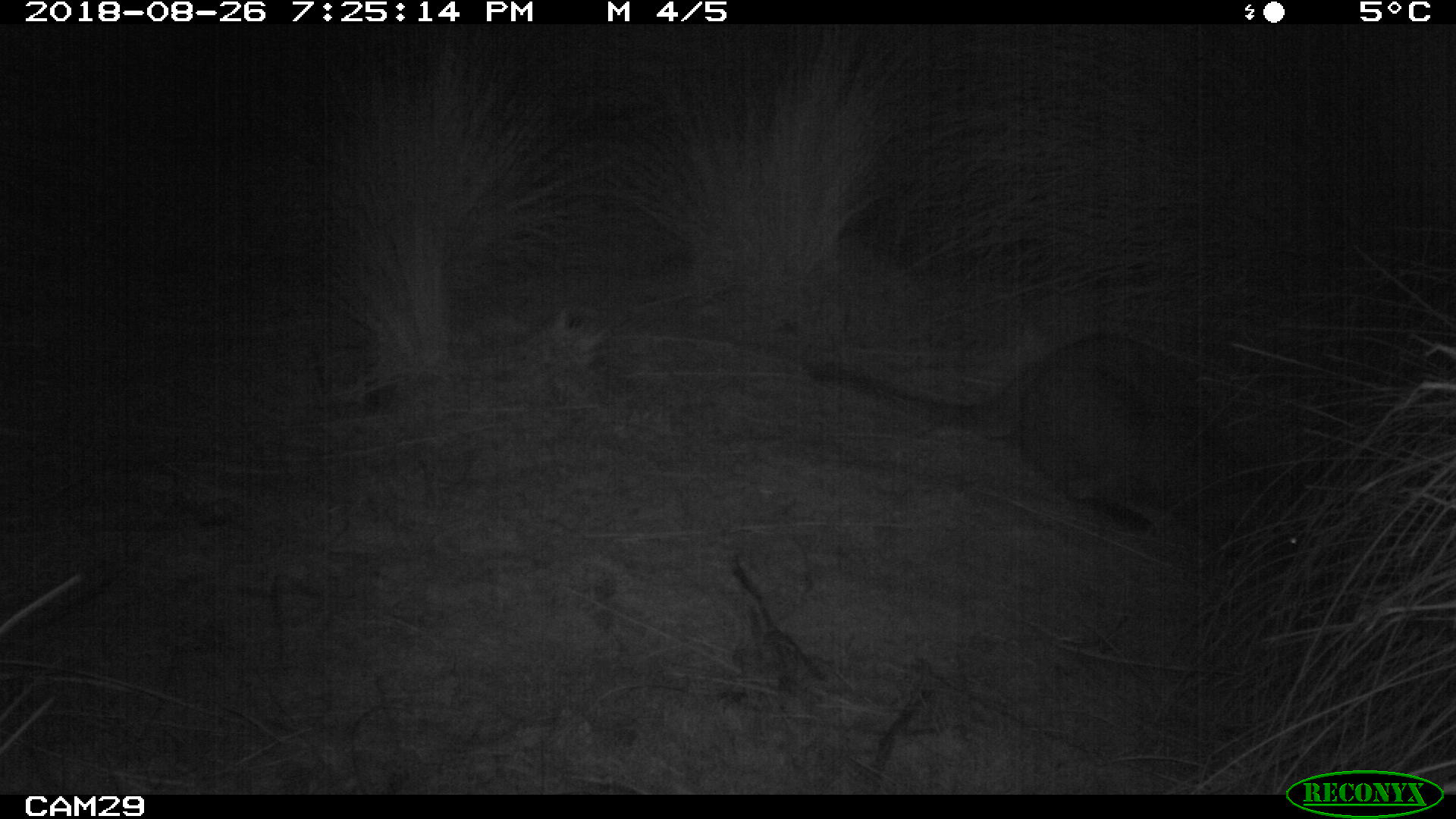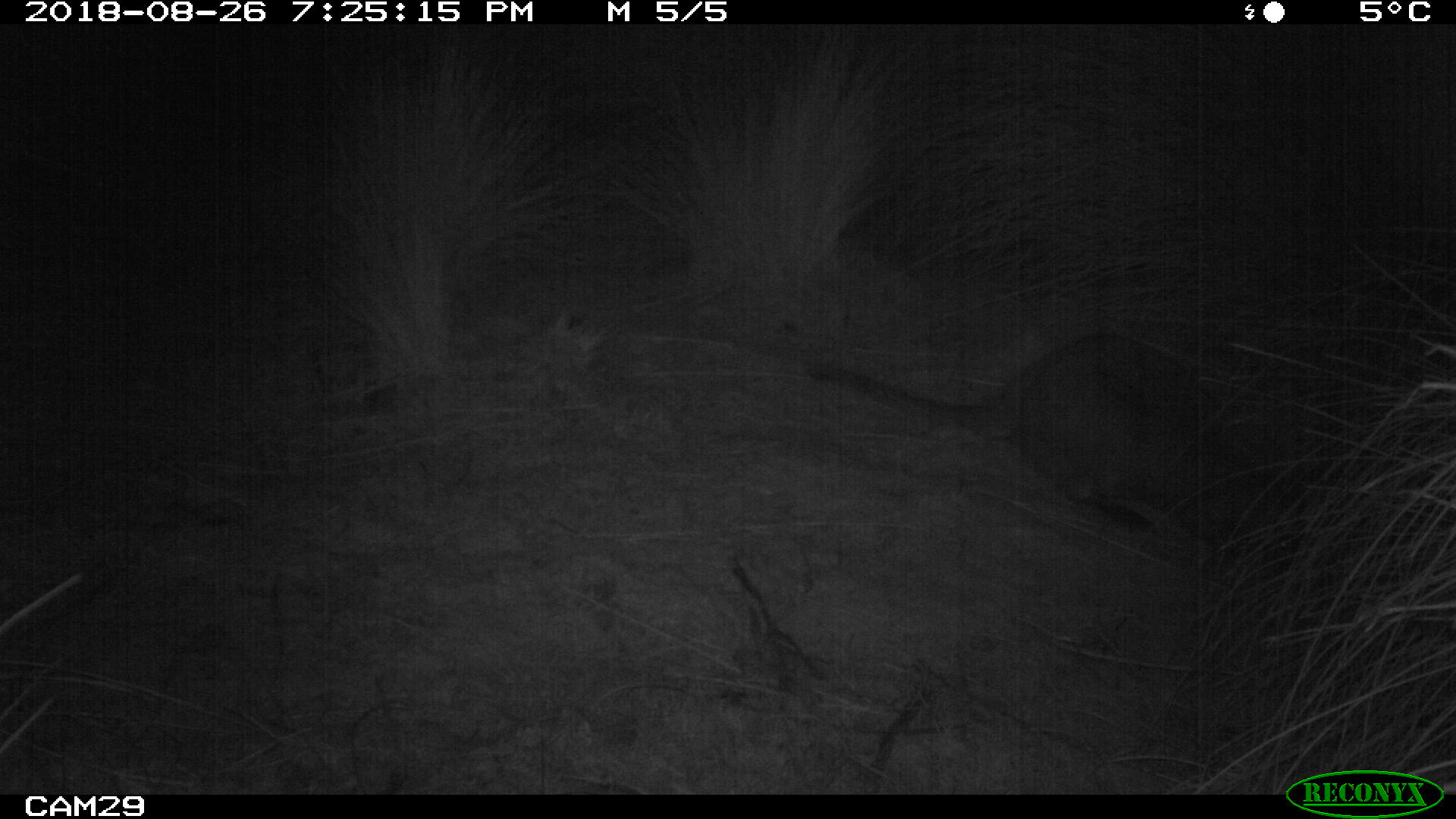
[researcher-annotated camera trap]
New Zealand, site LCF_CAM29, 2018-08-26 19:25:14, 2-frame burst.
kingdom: Animalia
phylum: Chordata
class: Mammalia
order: Diprotodontia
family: Macropodidae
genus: Notamacropus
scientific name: Notamacropus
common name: wallaby